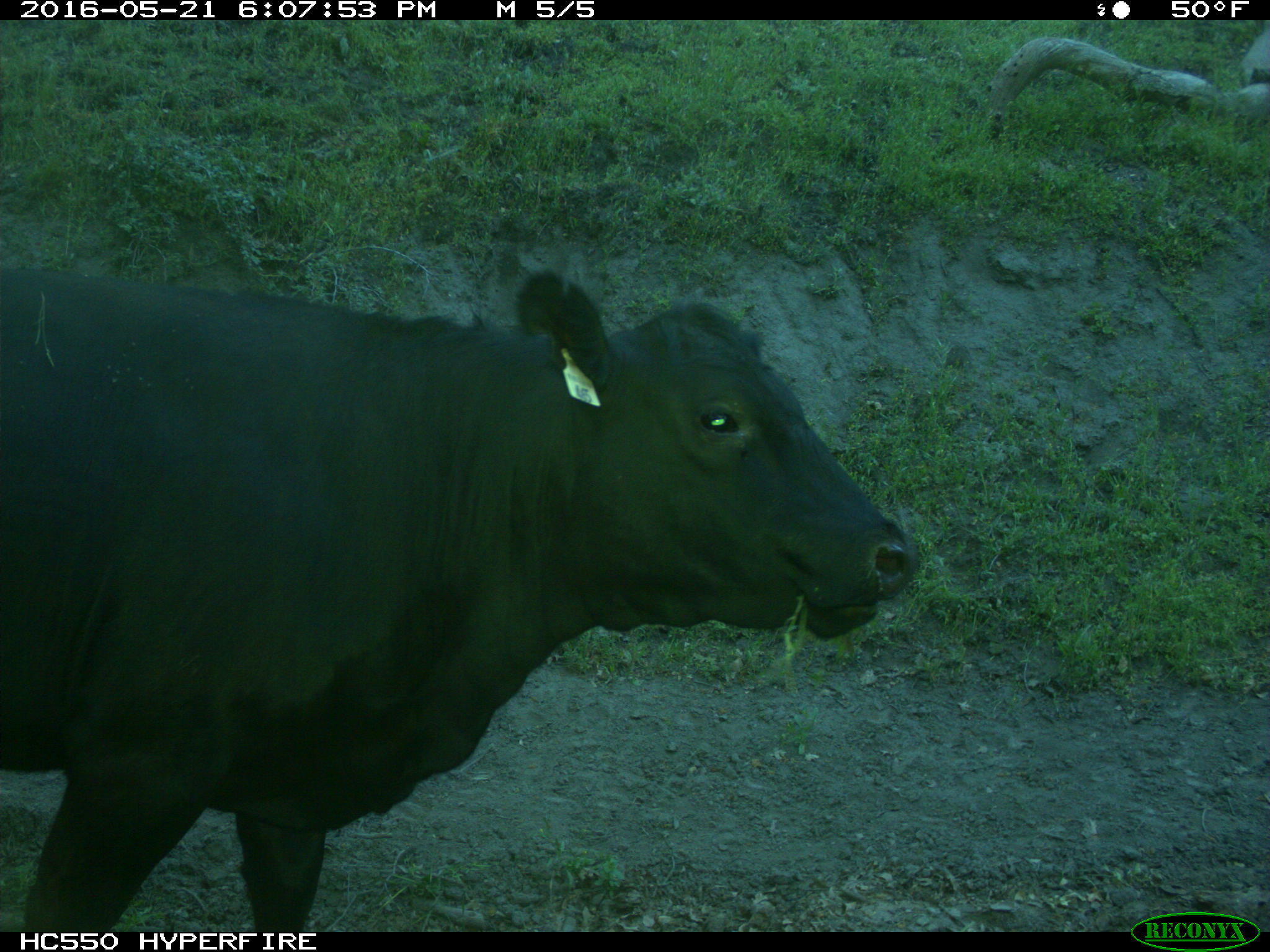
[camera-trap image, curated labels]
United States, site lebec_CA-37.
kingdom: Animalia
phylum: Chordata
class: Mammalia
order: Artiodactyla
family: Bovidae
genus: Bos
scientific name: Bos taurus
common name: domestic cow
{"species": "Bos taurus (domestic cow)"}